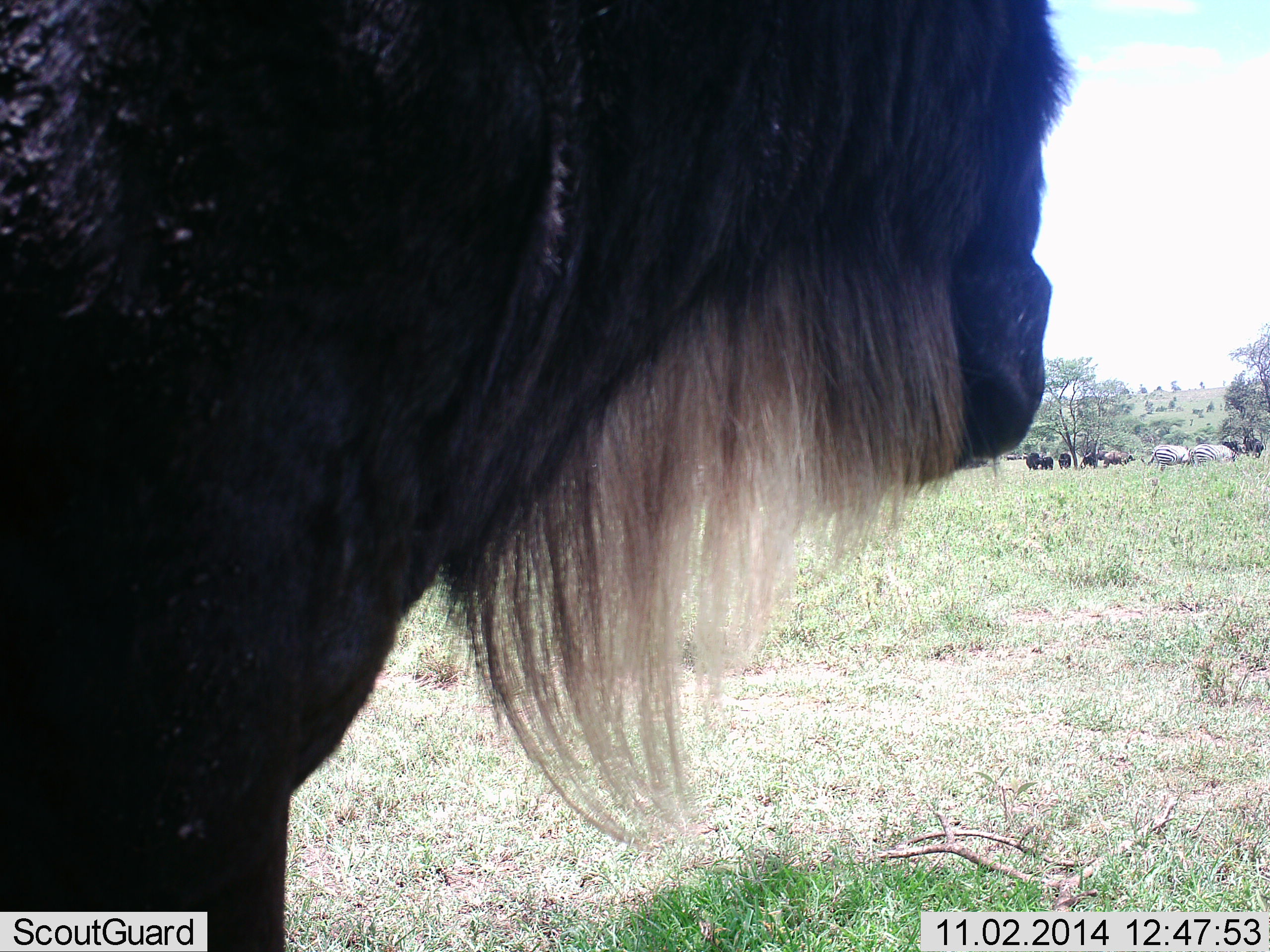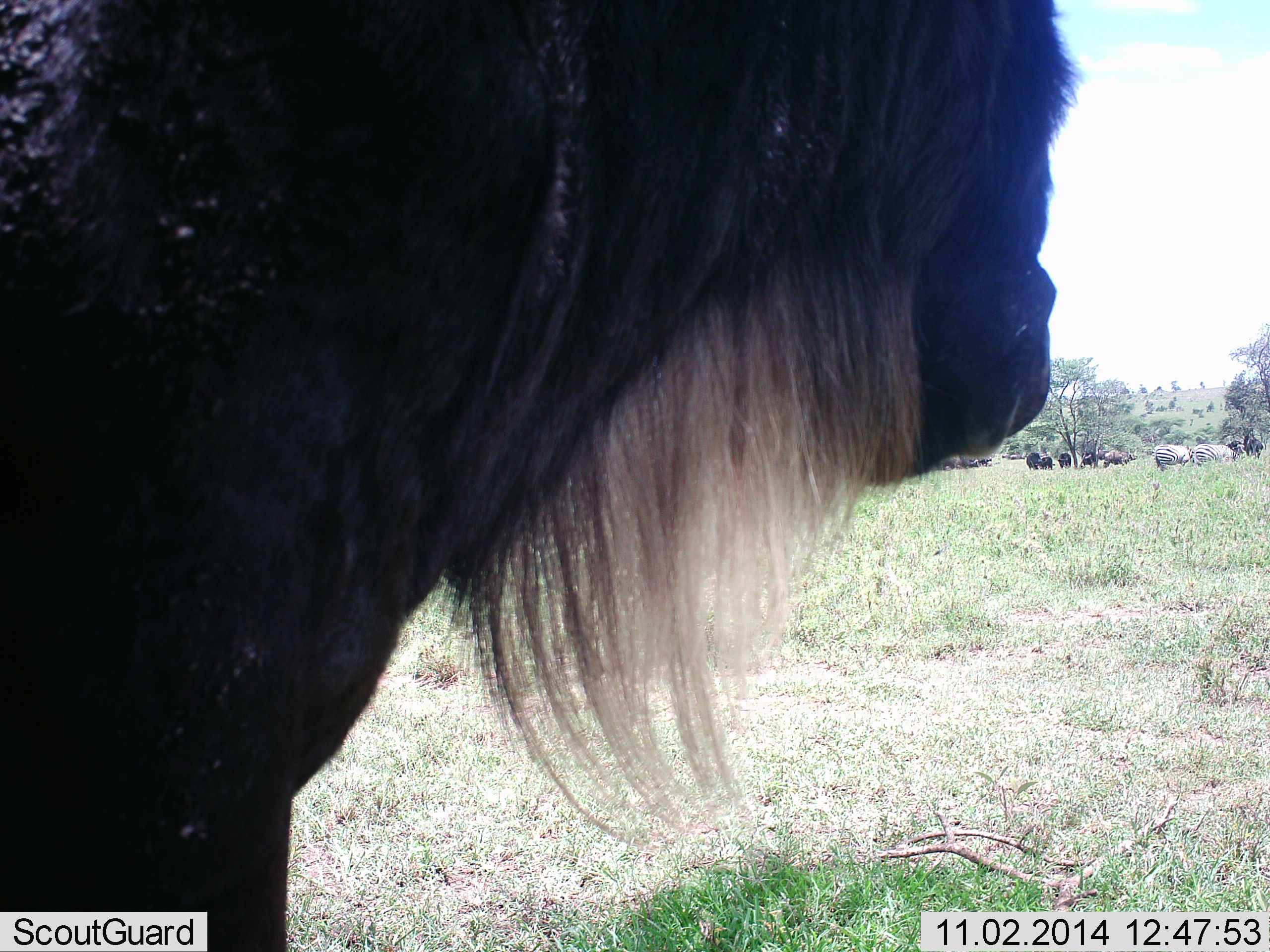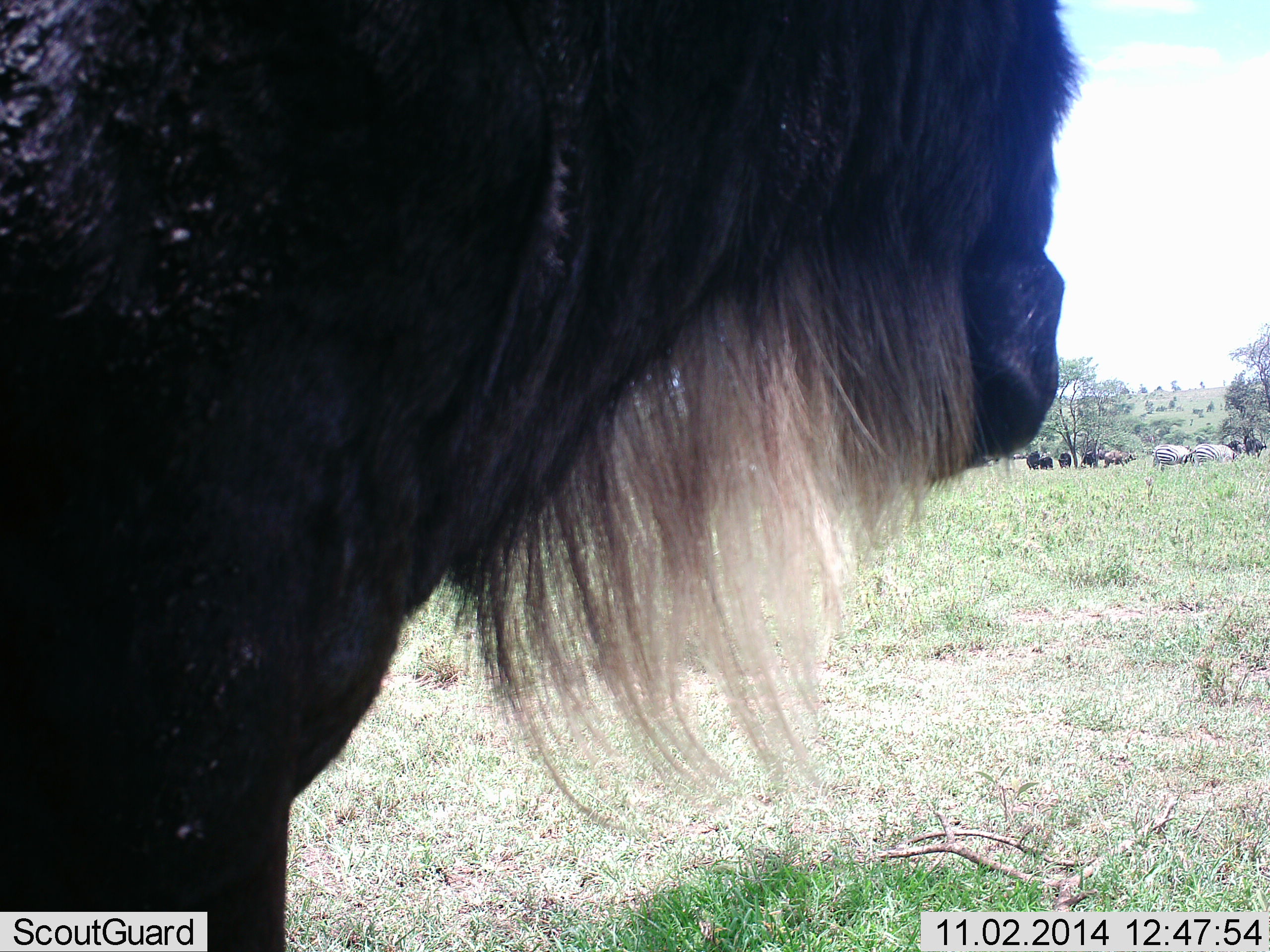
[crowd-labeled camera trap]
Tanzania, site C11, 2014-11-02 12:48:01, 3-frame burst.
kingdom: Animalia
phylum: Chordata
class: Mammalia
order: Artiodactyla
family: Bovidae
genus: Connochaetes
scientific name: Connochaetes taurinus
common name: blue wildebeest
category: wildebeest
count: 7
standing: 86%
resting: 7%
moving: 7%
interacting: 0%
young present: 0%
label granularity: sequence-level